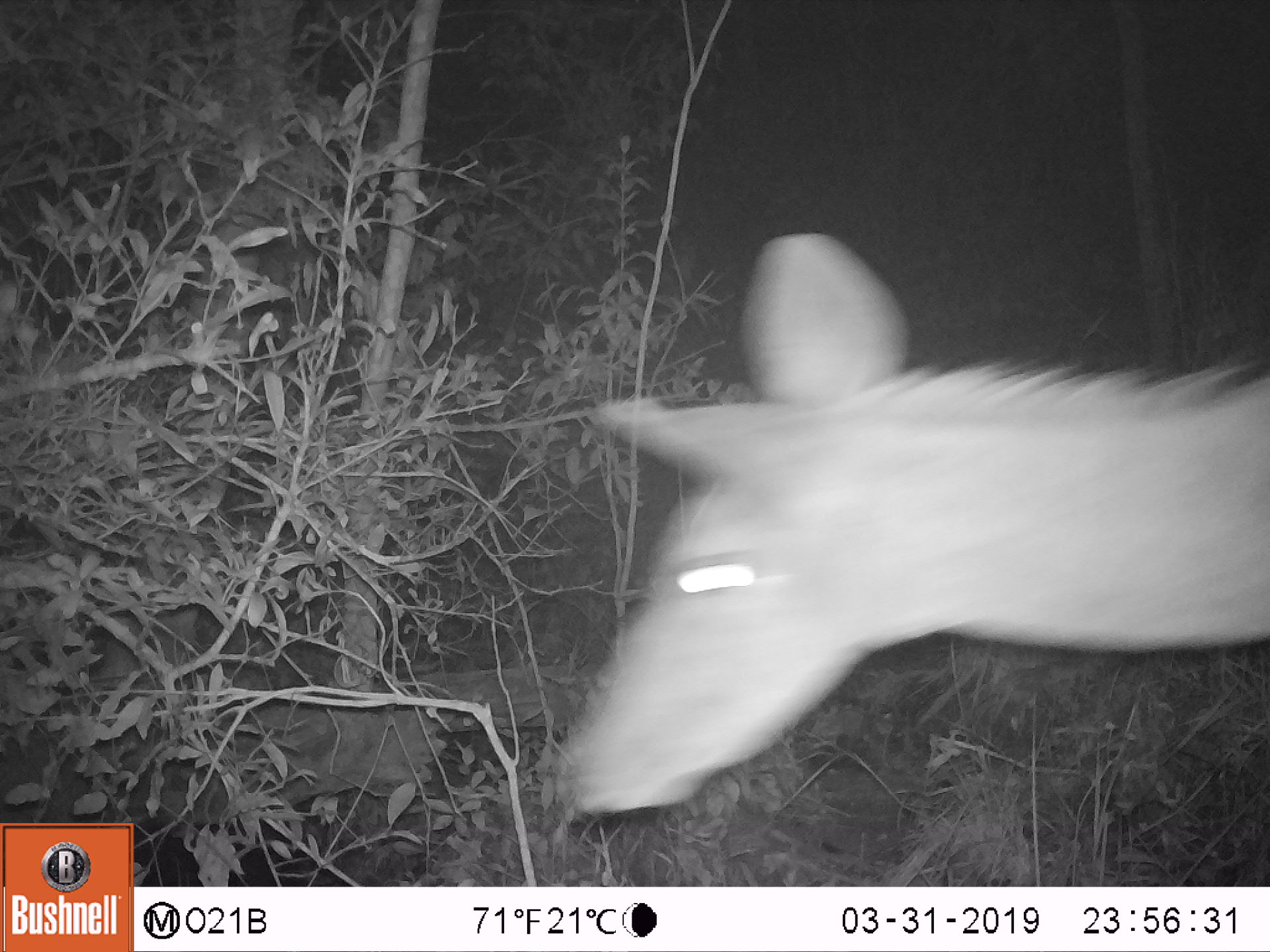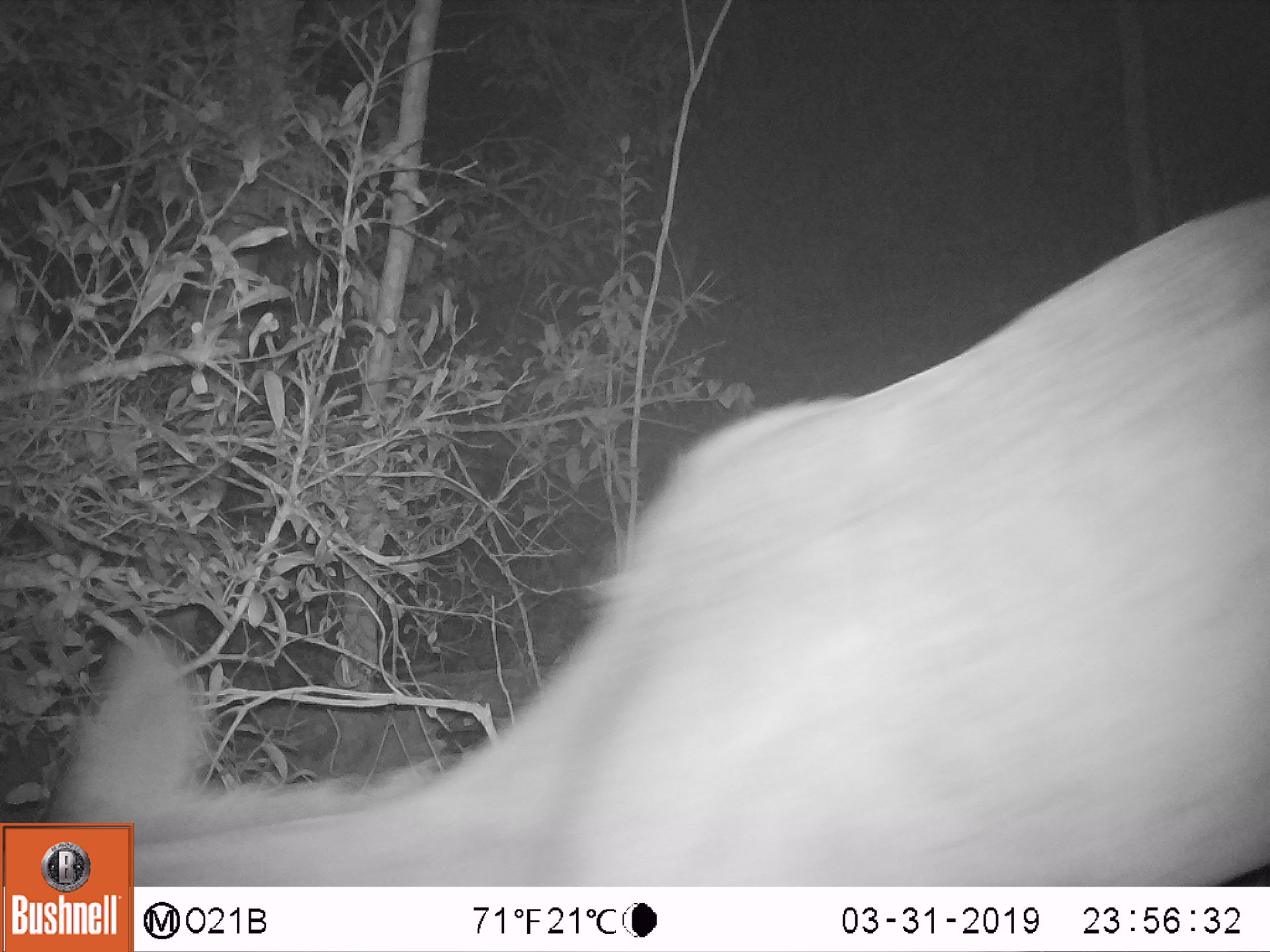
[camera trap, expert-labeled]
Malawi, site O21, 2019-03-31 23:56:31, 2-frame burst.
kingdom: Animalia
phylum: Chordata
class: Mammalia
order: Artiodactyla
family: Bovidae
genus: Tragelaphus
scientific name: Tragelaphus strepsiceros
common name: greater kudu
Greater kudu (Tragelaphus strepsiceros), count 1.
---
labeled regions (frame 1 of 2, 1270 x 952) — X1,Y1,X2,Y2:
greater kudu: 565,208,1266,816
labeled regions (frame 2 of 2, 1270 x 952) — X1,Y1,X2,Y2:
greater kudu: 135,171,1266,885